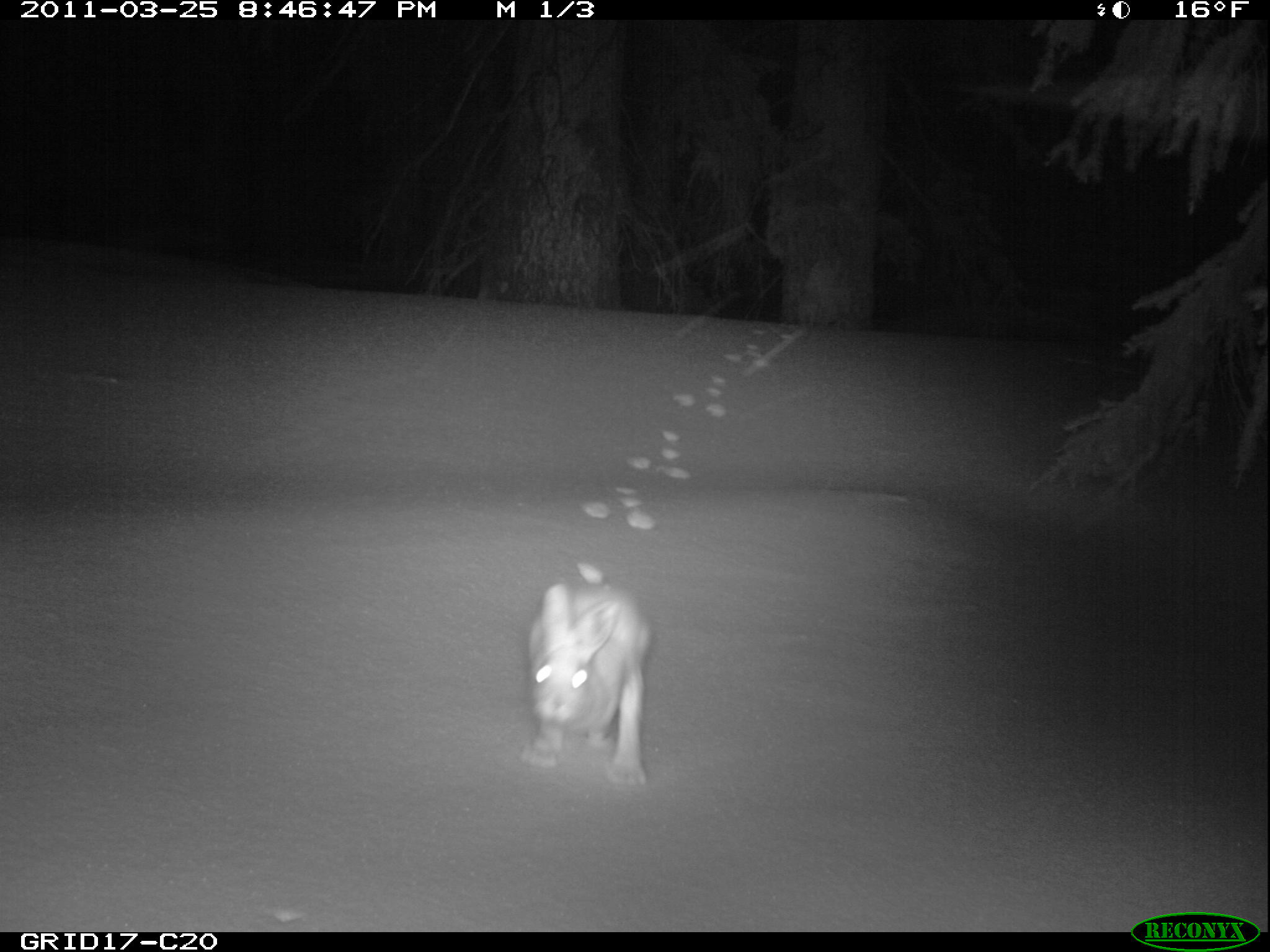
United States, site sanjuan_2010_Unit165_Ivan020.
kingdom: Animalia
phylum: Chordata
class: Mammalia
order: Lagomorpha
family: Leporidae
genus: Lepus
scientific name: Lepus americanus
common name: snowshoe hare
Lepus americanus (snowshoe hare).